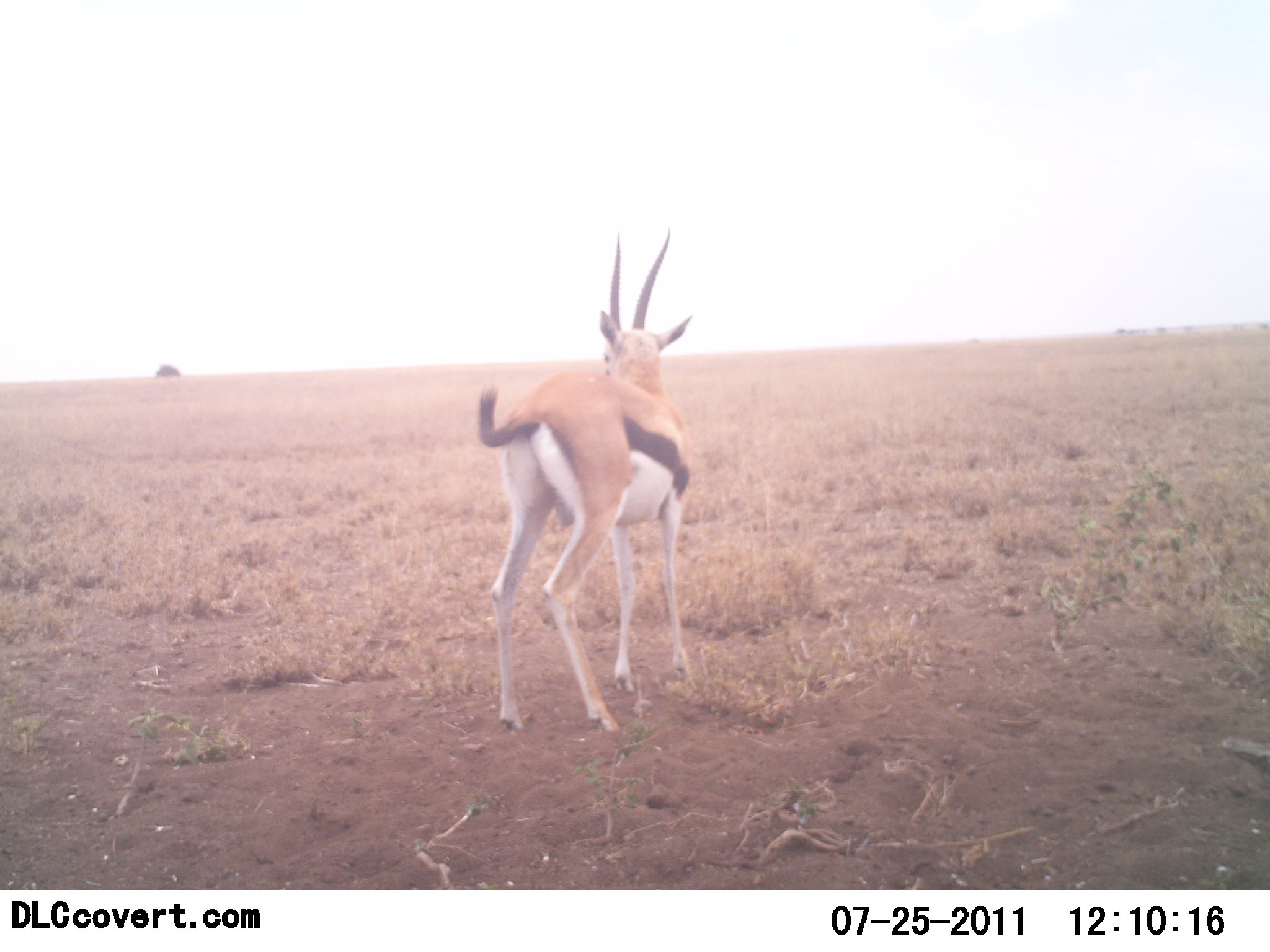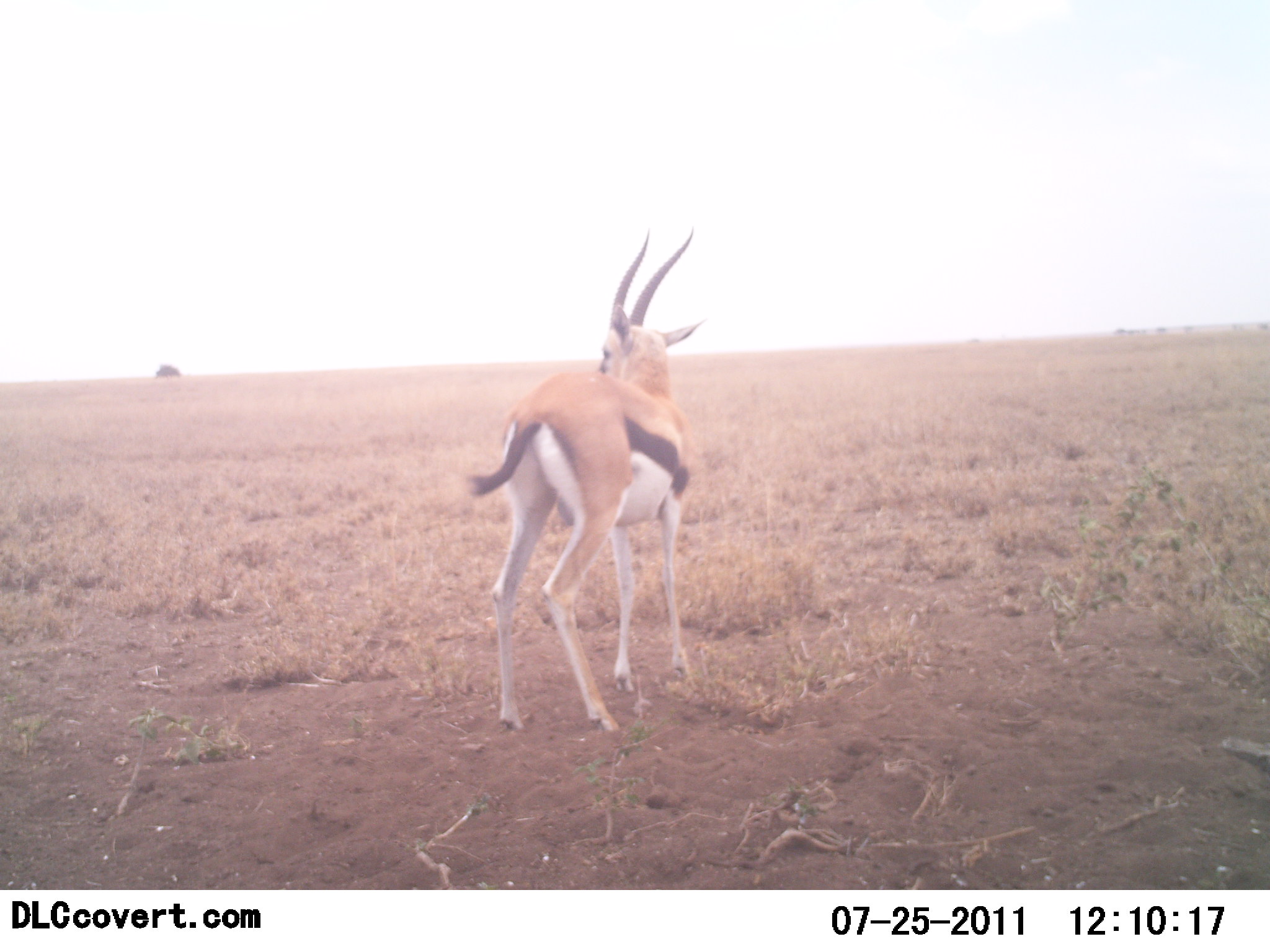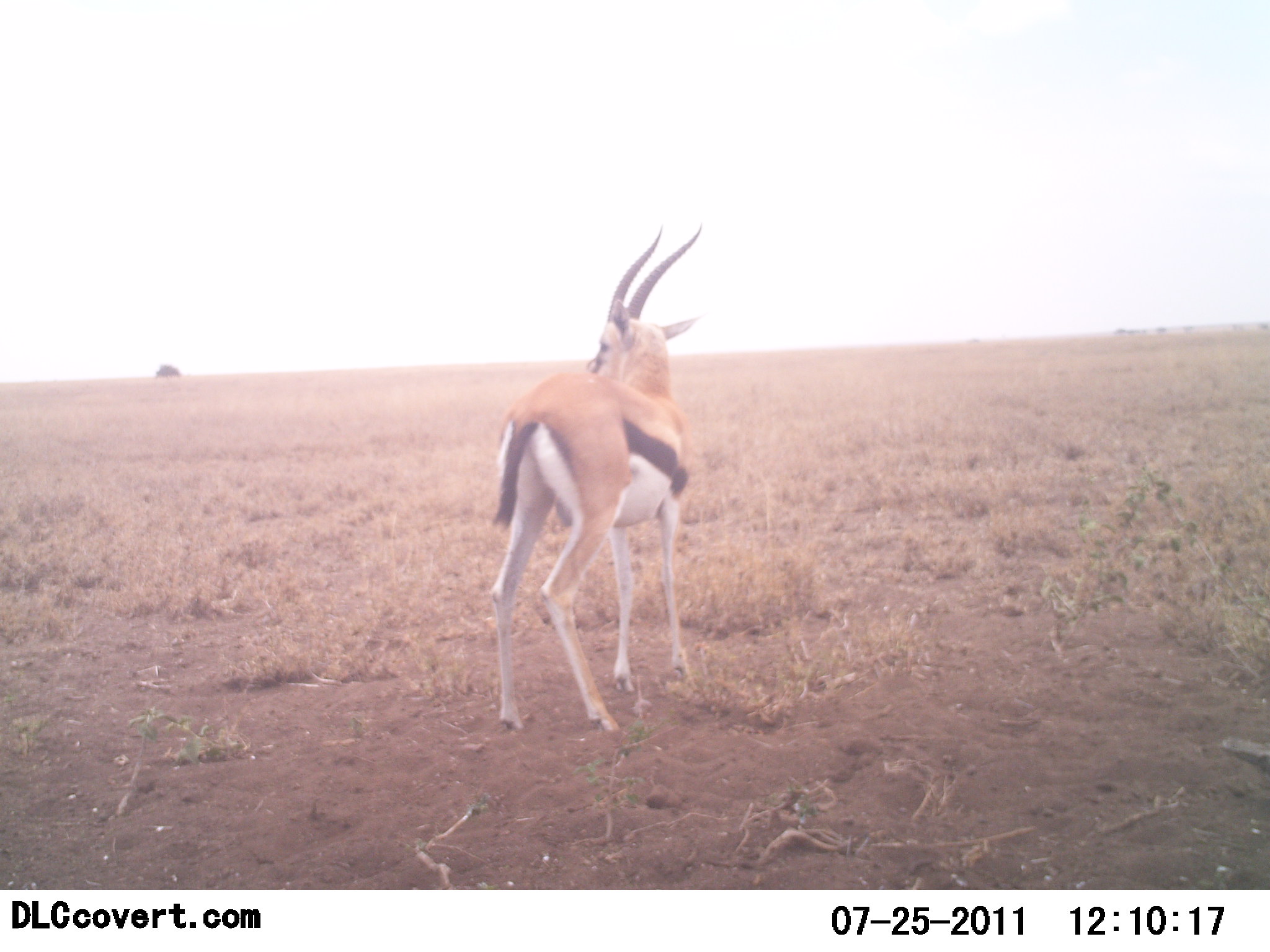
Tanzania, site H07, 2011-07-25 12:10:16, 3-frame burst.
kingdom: Animalia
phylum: Chordata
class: Mammalia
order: Artiodactyla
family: Bovidae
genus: Eudorcas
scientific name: Eudorcas thomsonii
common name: thomson's gazelle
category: gazellethomsons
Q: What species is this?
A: Gazellethomsons (thomson's gazelle) (Eudorcas thomsonii).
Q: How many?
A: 1.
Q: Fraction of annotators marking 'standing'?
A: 90%.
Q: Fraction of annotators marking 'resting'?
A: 0%.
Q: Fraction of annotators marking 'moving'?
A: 10%.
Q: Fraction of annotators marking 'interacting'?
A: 0%.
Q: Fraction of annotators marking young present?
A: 0%.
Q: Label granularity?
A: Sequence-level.